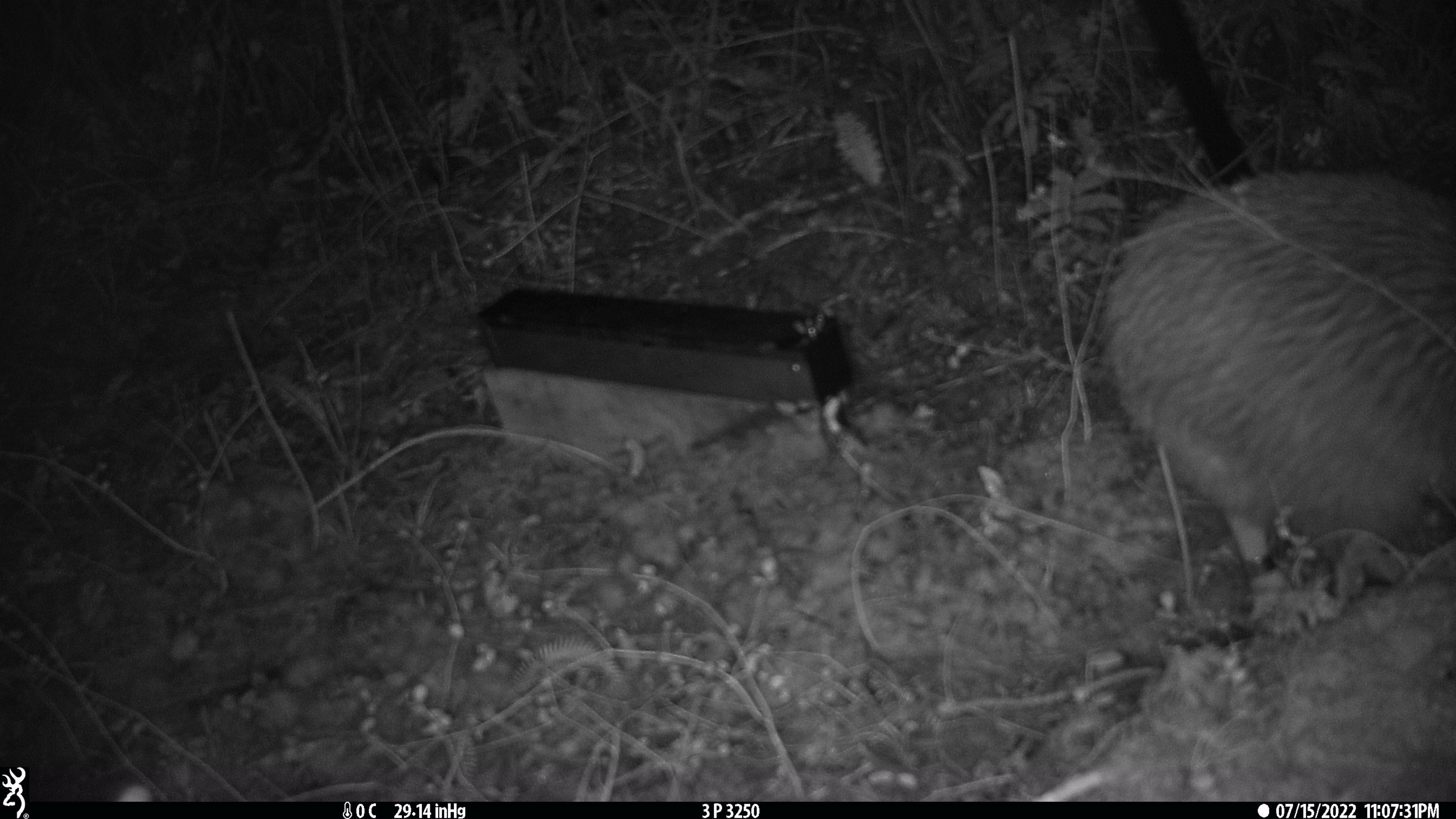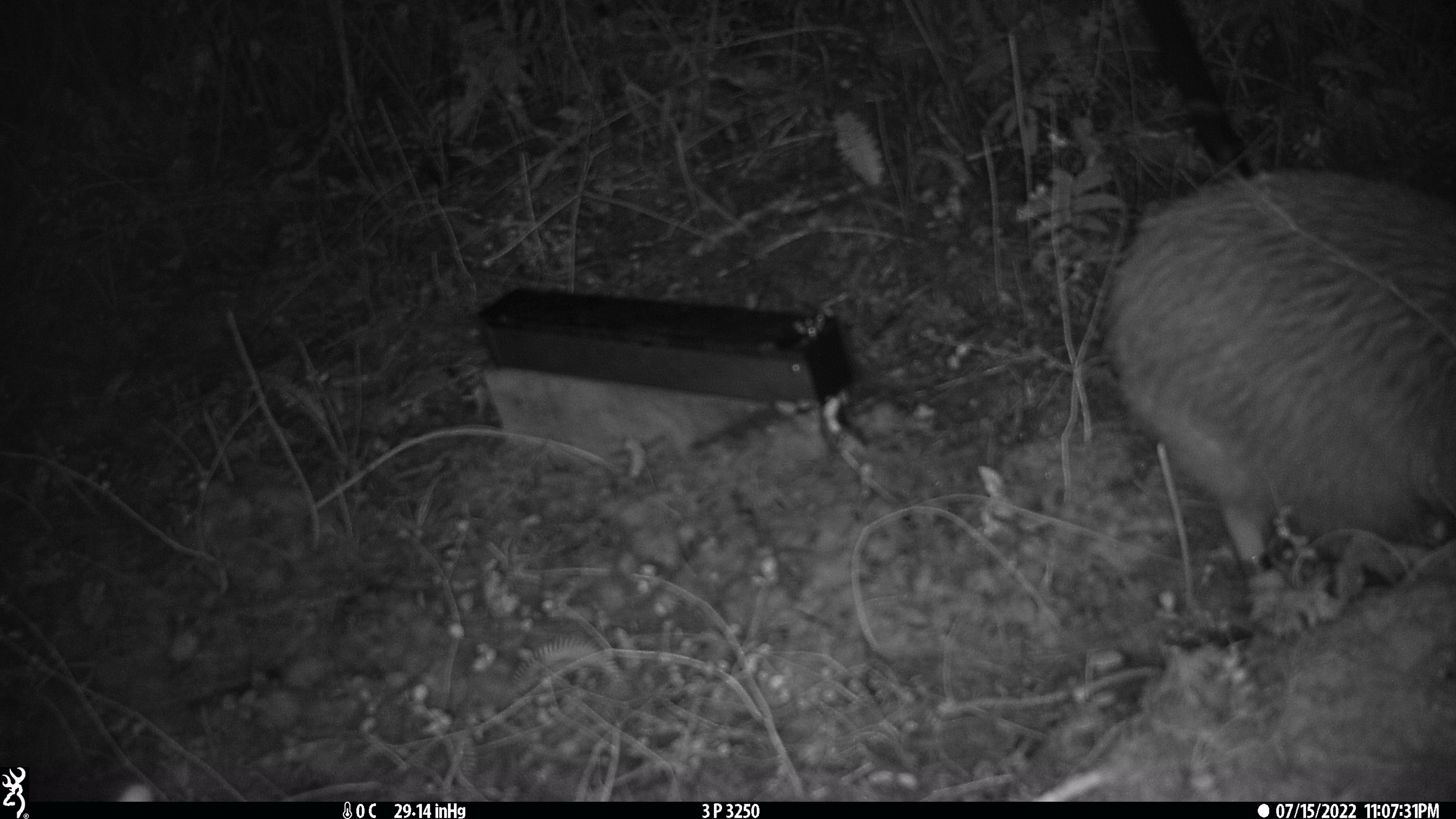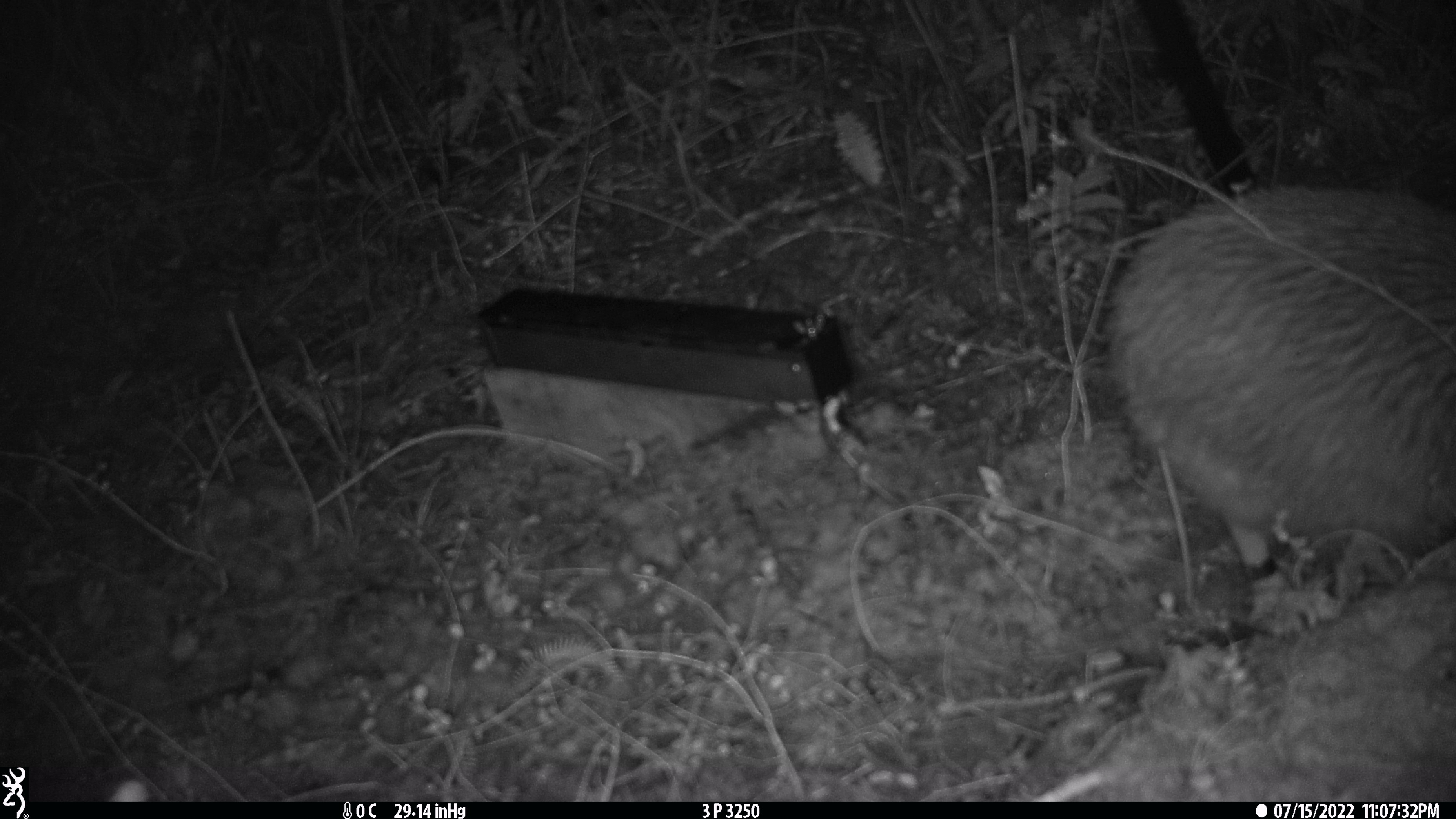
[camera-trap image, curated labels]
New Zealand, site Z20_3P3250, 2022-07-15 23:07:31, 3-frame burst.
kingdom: Animalia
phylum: Chordata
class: Aves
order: Apterygiformes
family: Apterygidae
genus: Apteryx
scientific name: Apteryx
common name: kiwi